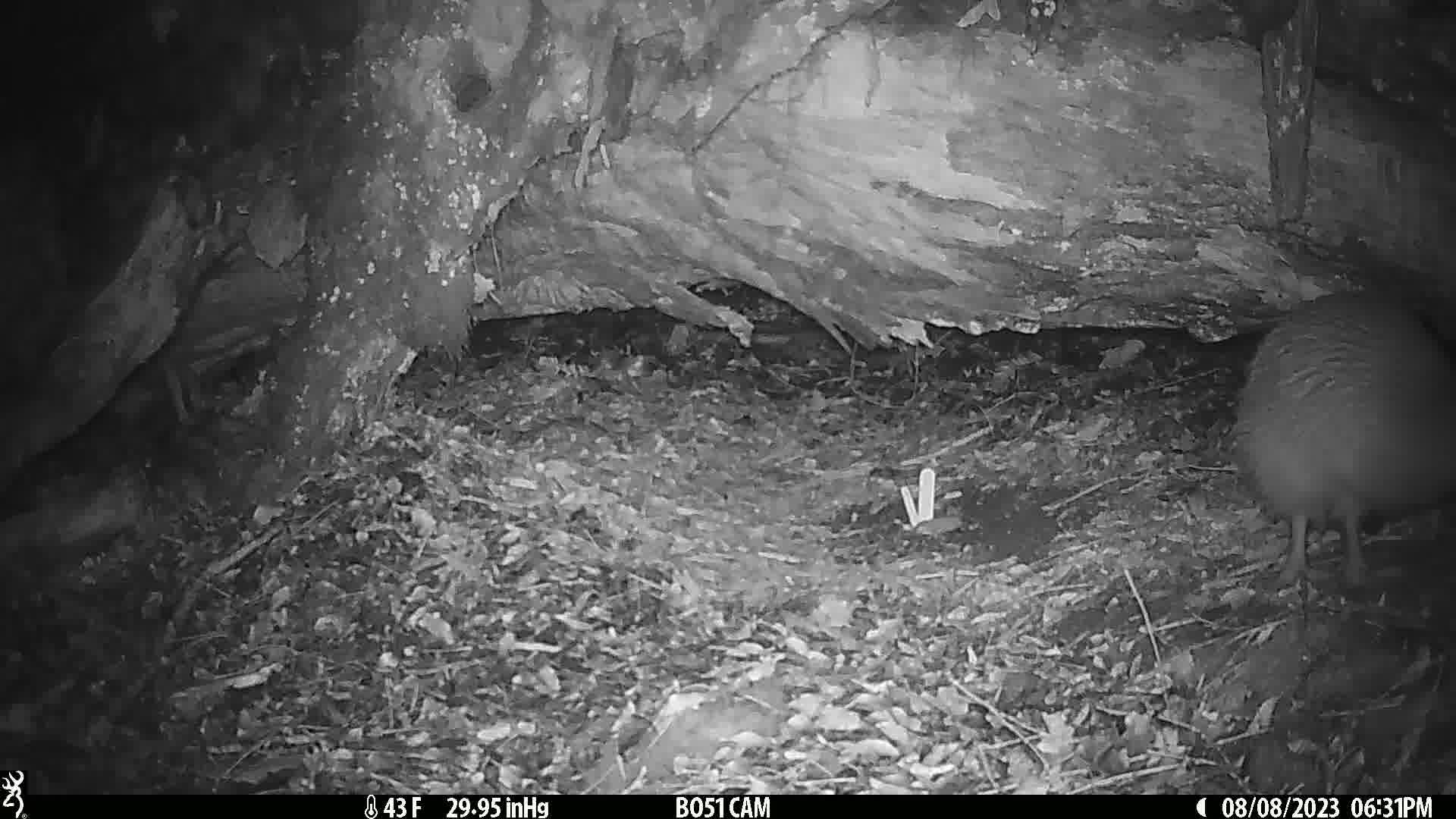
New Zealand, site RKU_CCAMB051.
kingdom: Animalia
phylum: Chordata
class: Aves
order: Apterygiformes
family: Apterygidae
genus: Apteryx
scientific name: Apteryx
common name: kiwi